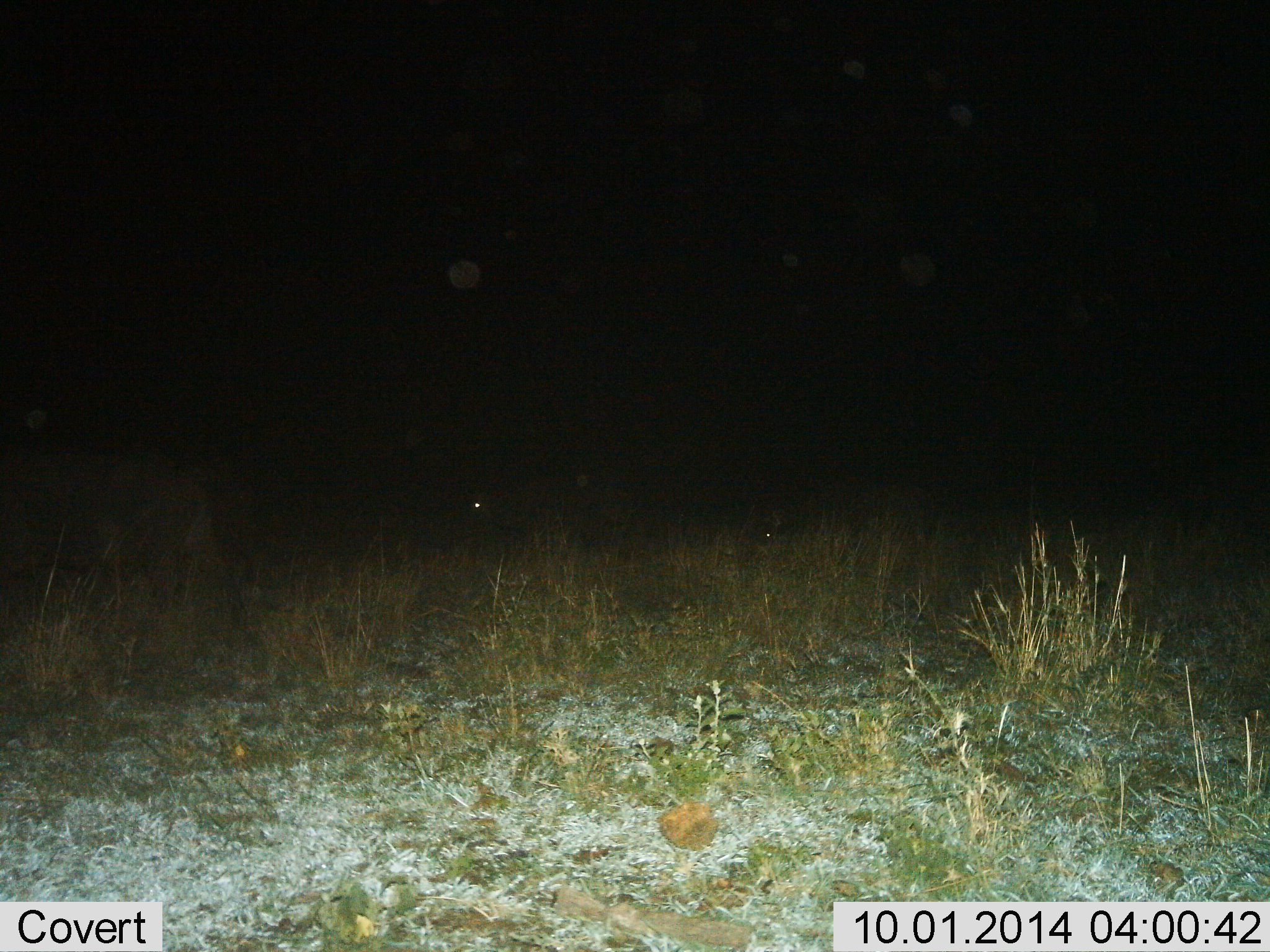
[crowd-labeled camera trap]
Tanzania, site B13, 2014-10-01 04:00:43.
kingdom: Animalia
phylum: Chordata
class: Mammalia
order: Artiodactyla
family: Bovidae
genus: Syncerus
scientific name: Syncerus caffer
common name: cape buffalo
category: buffalo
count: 3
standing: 75%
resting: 0%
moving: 25%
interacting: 0%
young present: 0%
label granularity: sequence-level